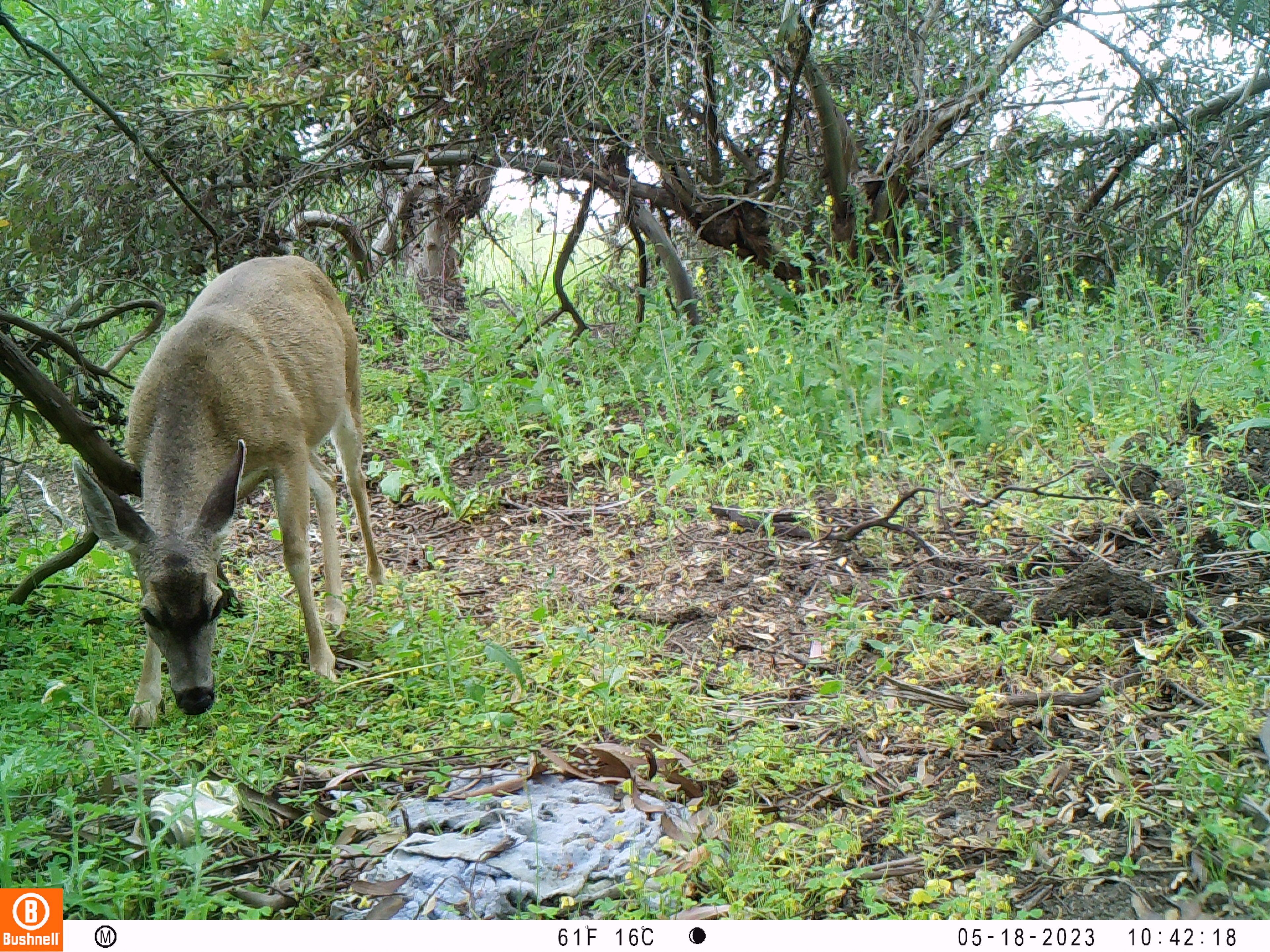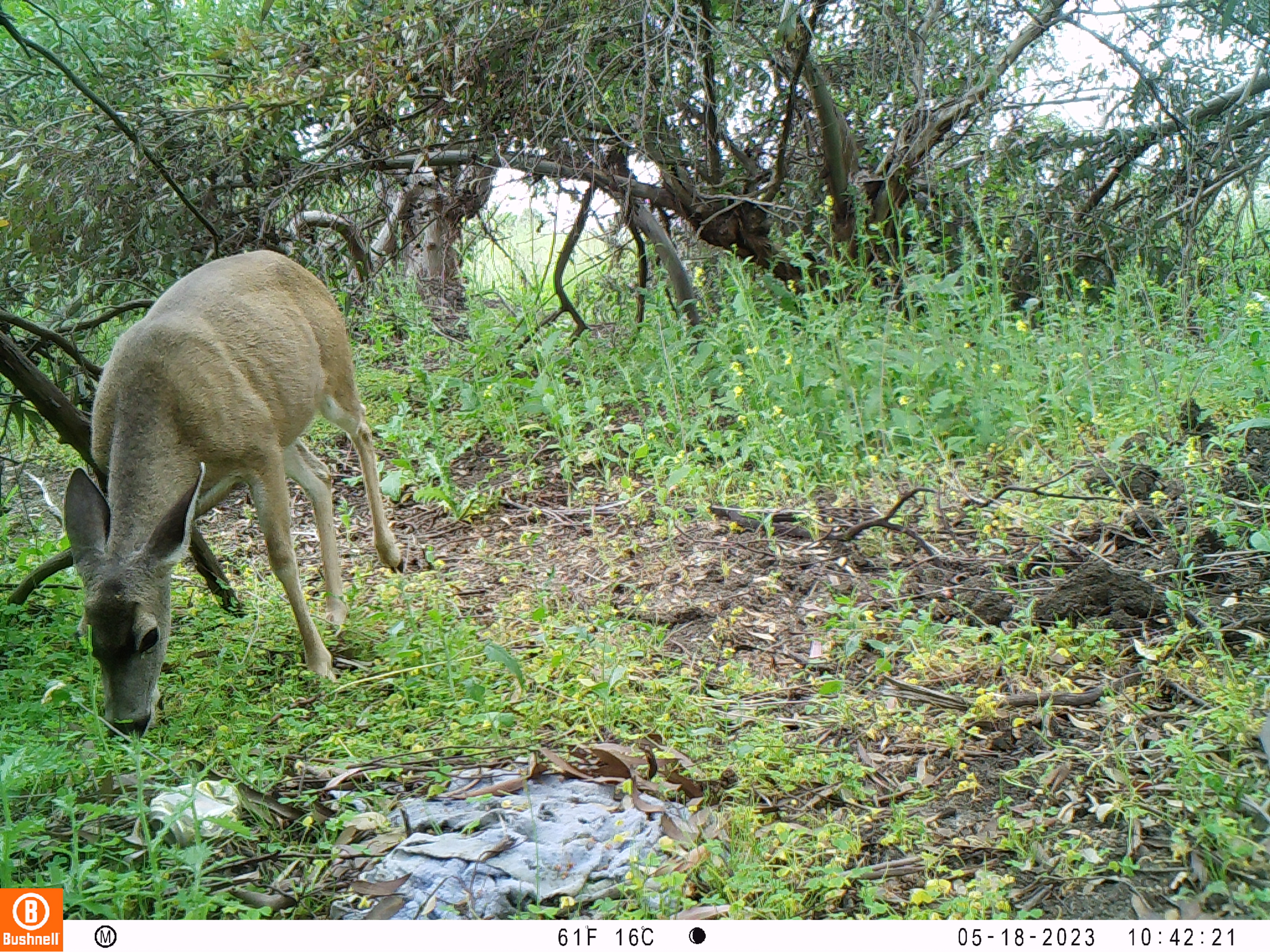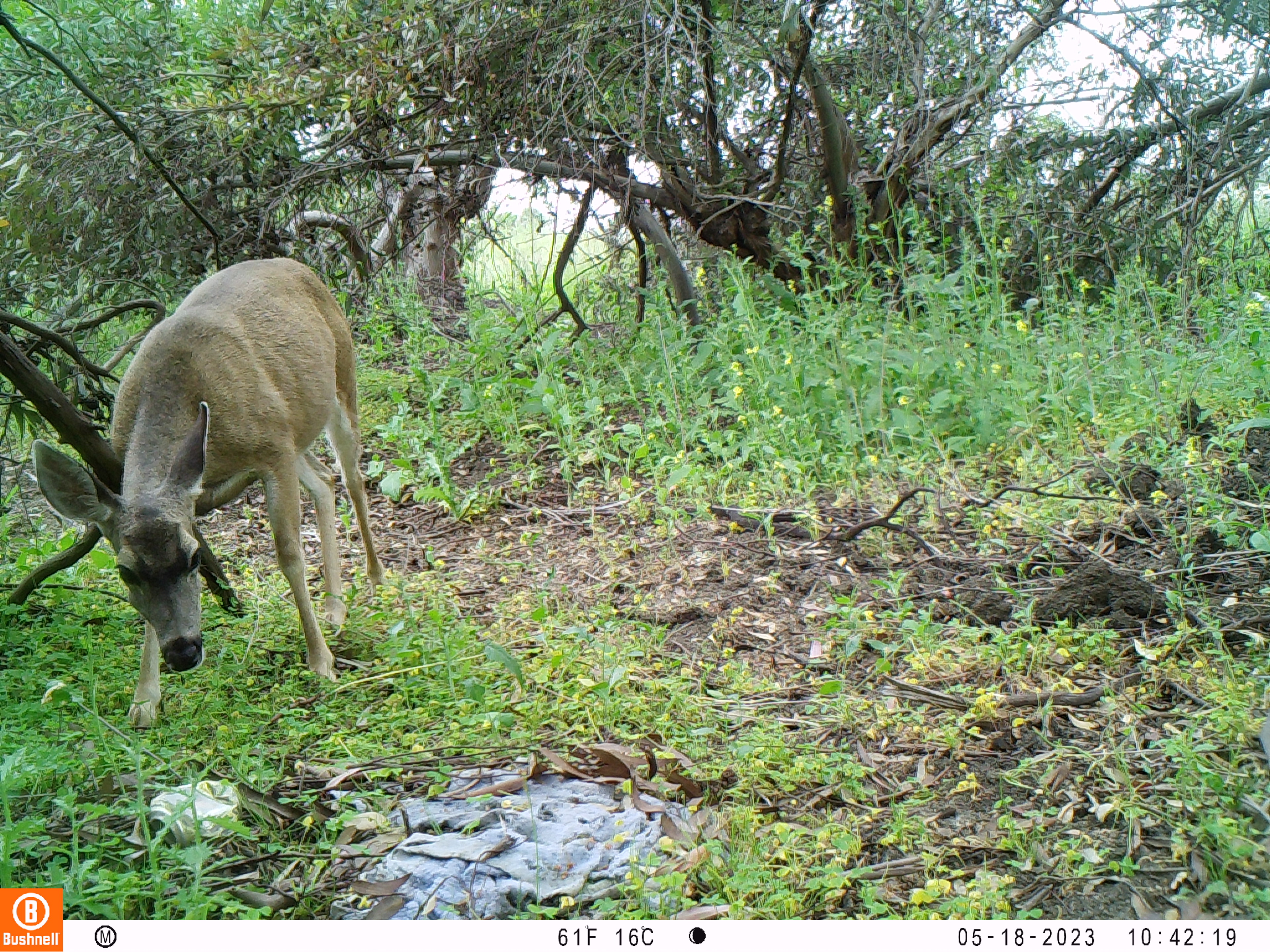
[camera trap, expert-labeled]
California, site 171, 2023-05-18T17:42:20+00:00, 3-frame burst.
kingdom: Animalia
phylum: Chordata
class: Mammalia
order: Artiodactyla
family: Cervidae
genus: Odocoileus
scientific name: Odocoileus hemionus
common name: mule deer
Mule deer (Odocoileus hemionus).